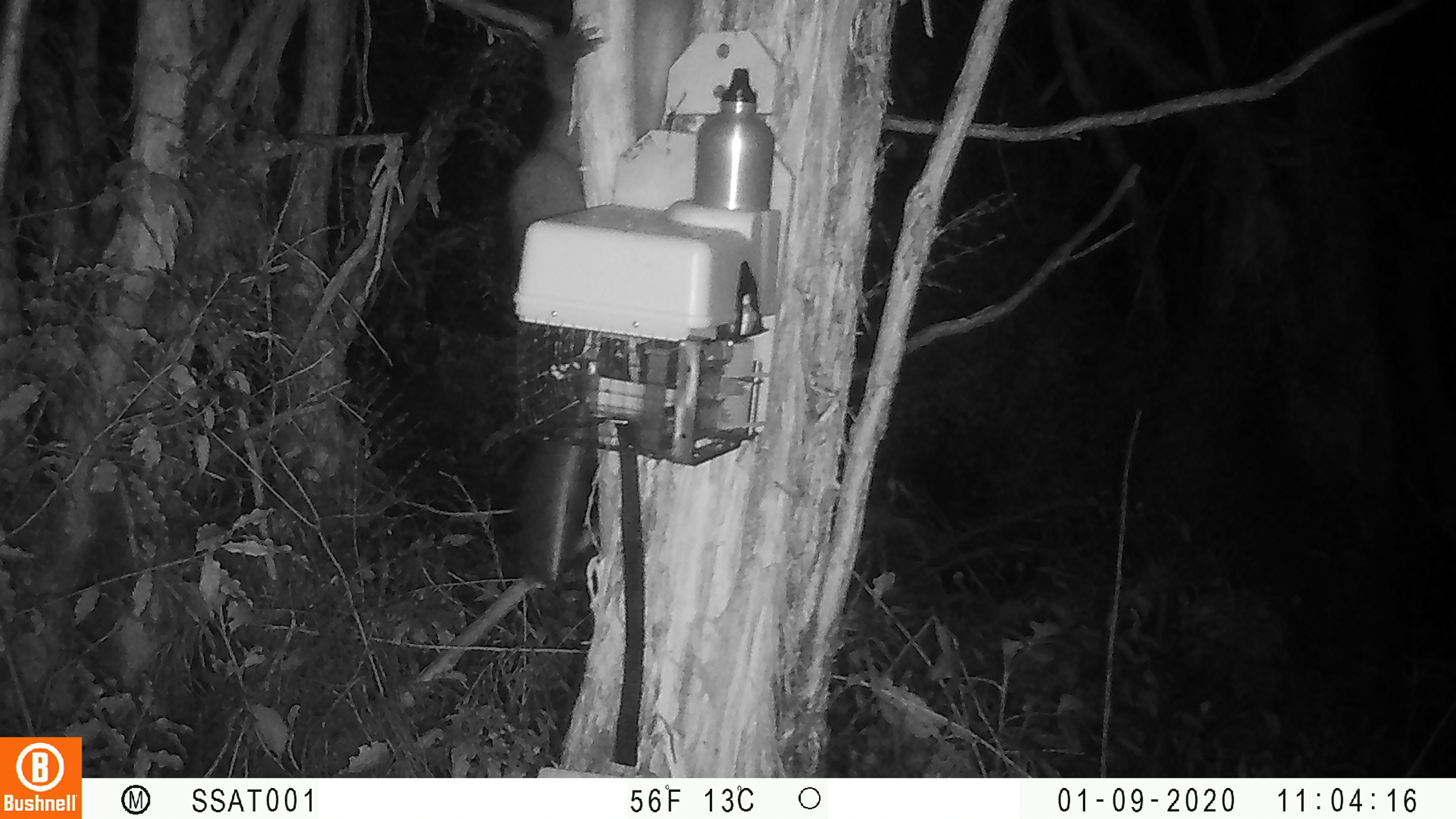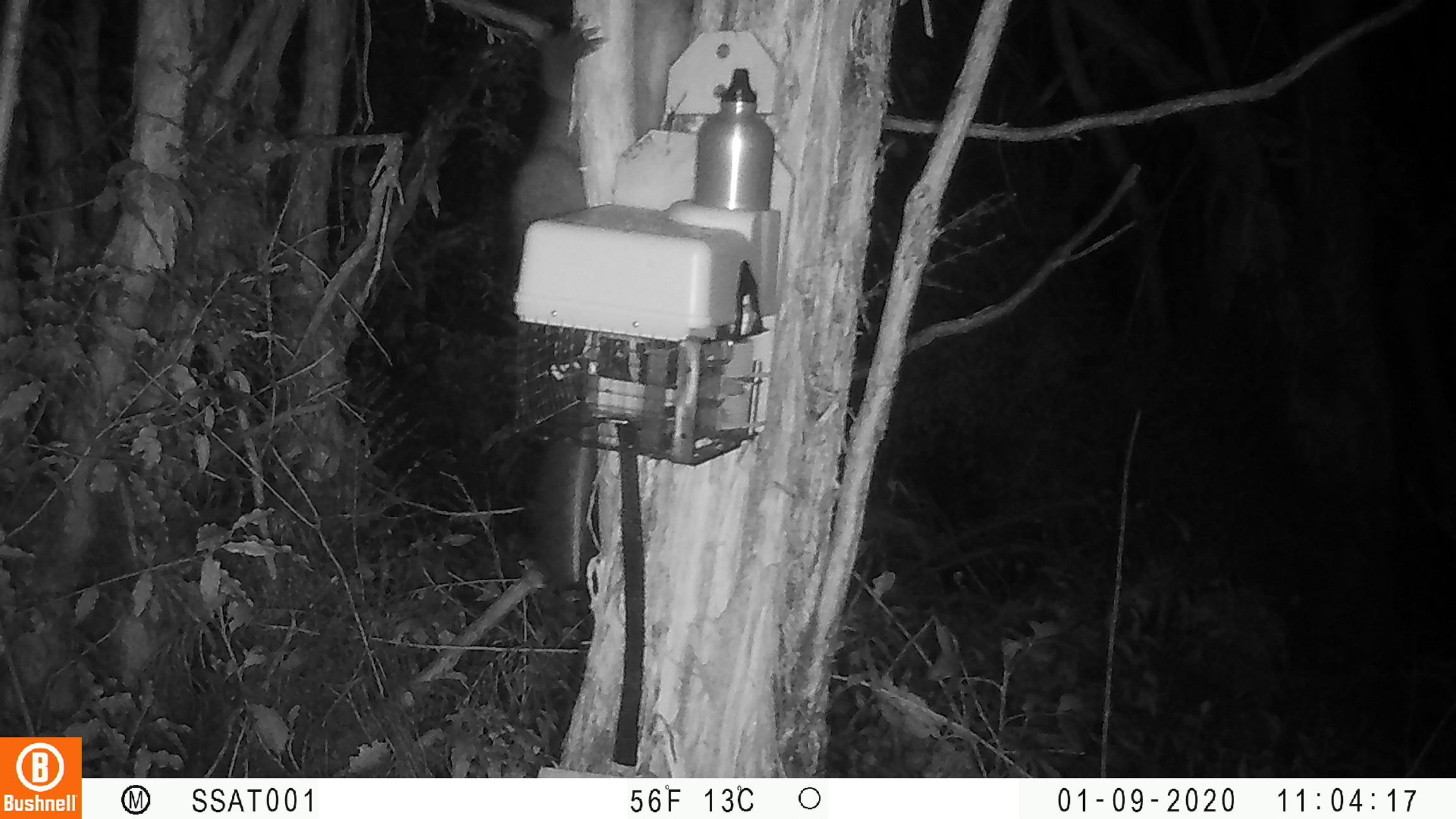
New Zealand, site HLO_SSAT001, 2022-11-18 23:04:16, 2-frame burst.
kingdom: Animalia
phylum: Chordata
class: Mammalia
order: Diprotodontia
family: Phalangeridae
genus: Trichosurus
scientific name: Trichosurus vulpecula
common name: common brushtail possum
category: possum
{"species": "possum (common brushtail possum) (Trichosurus vulpecula)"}